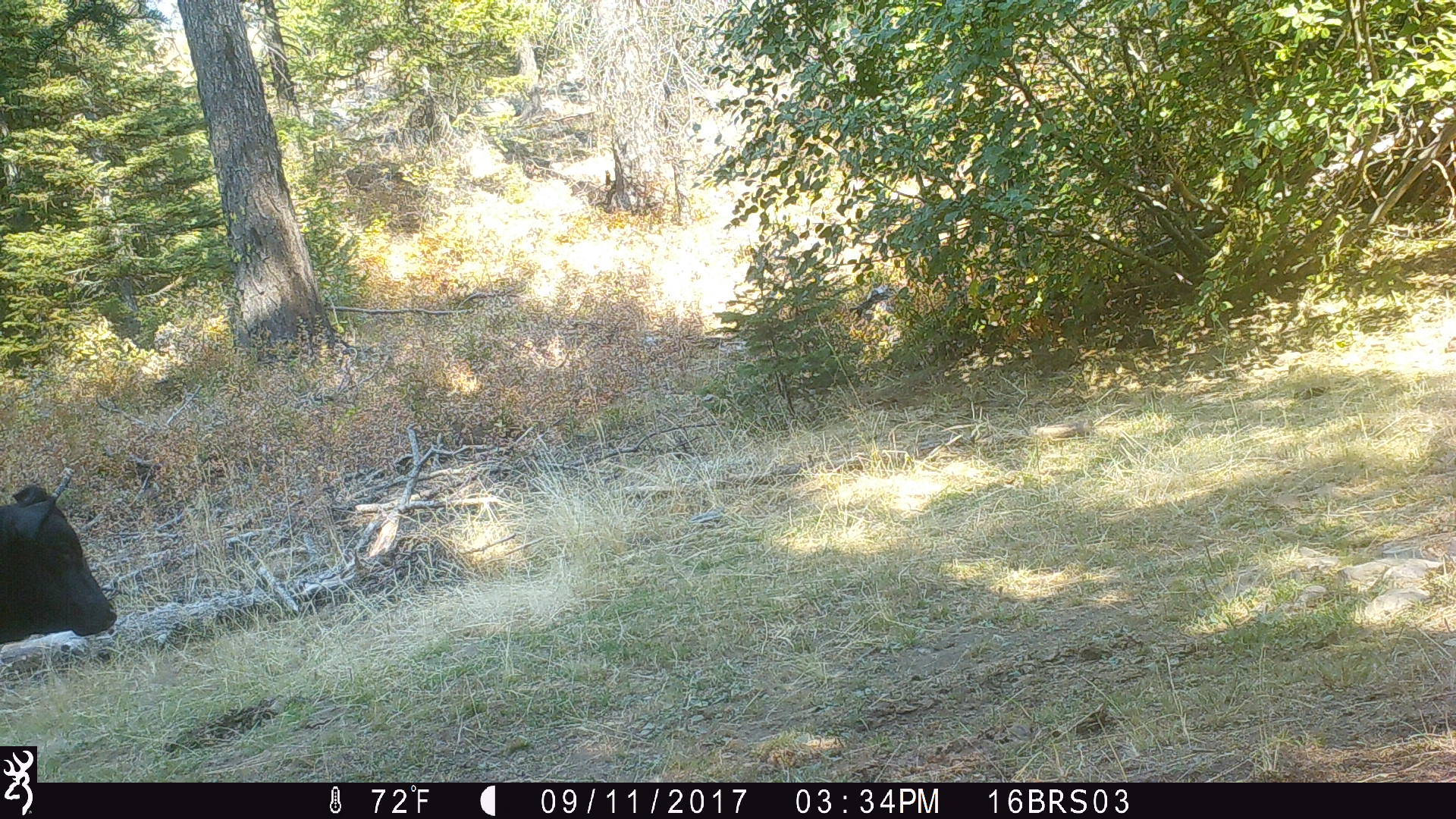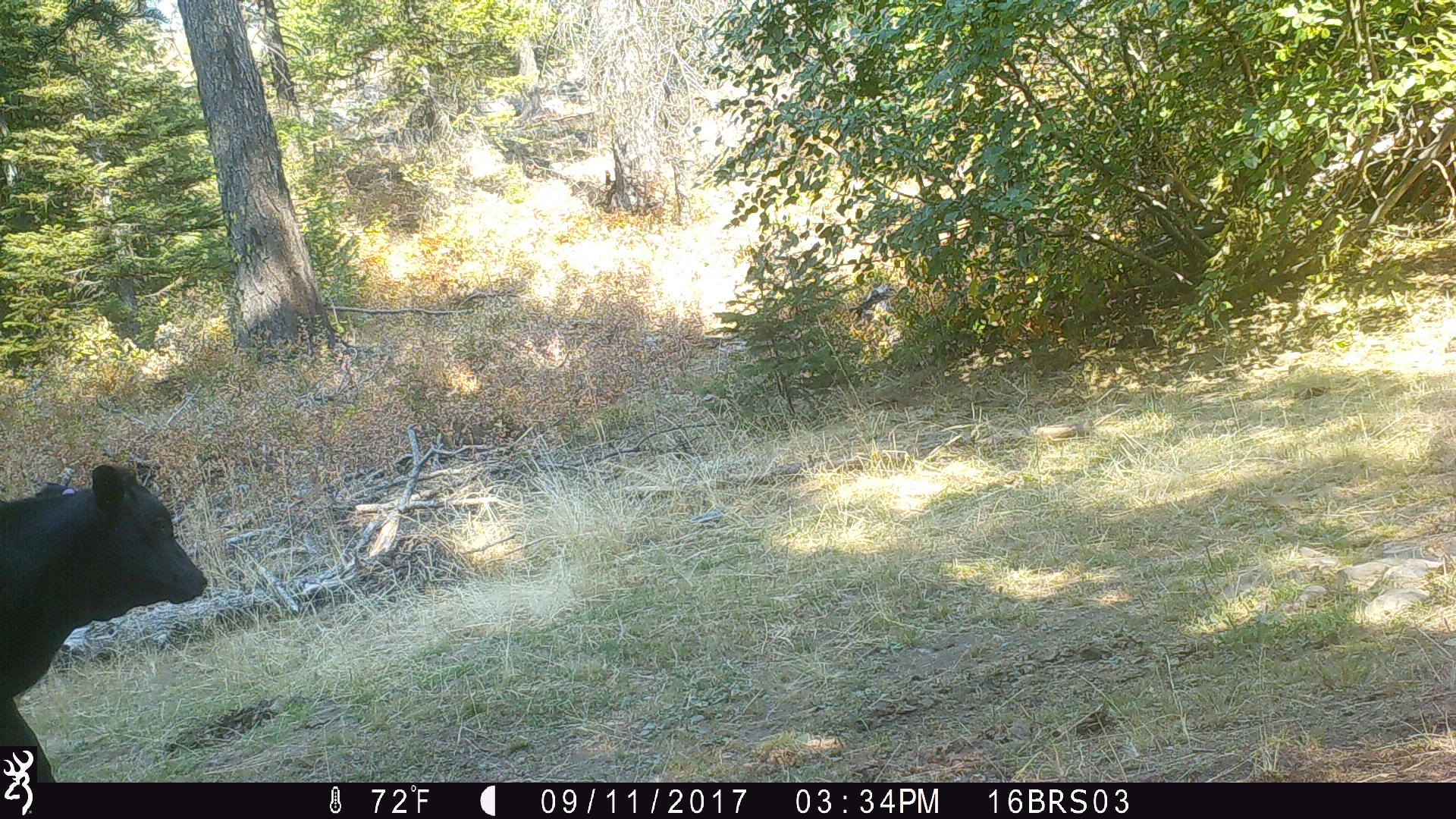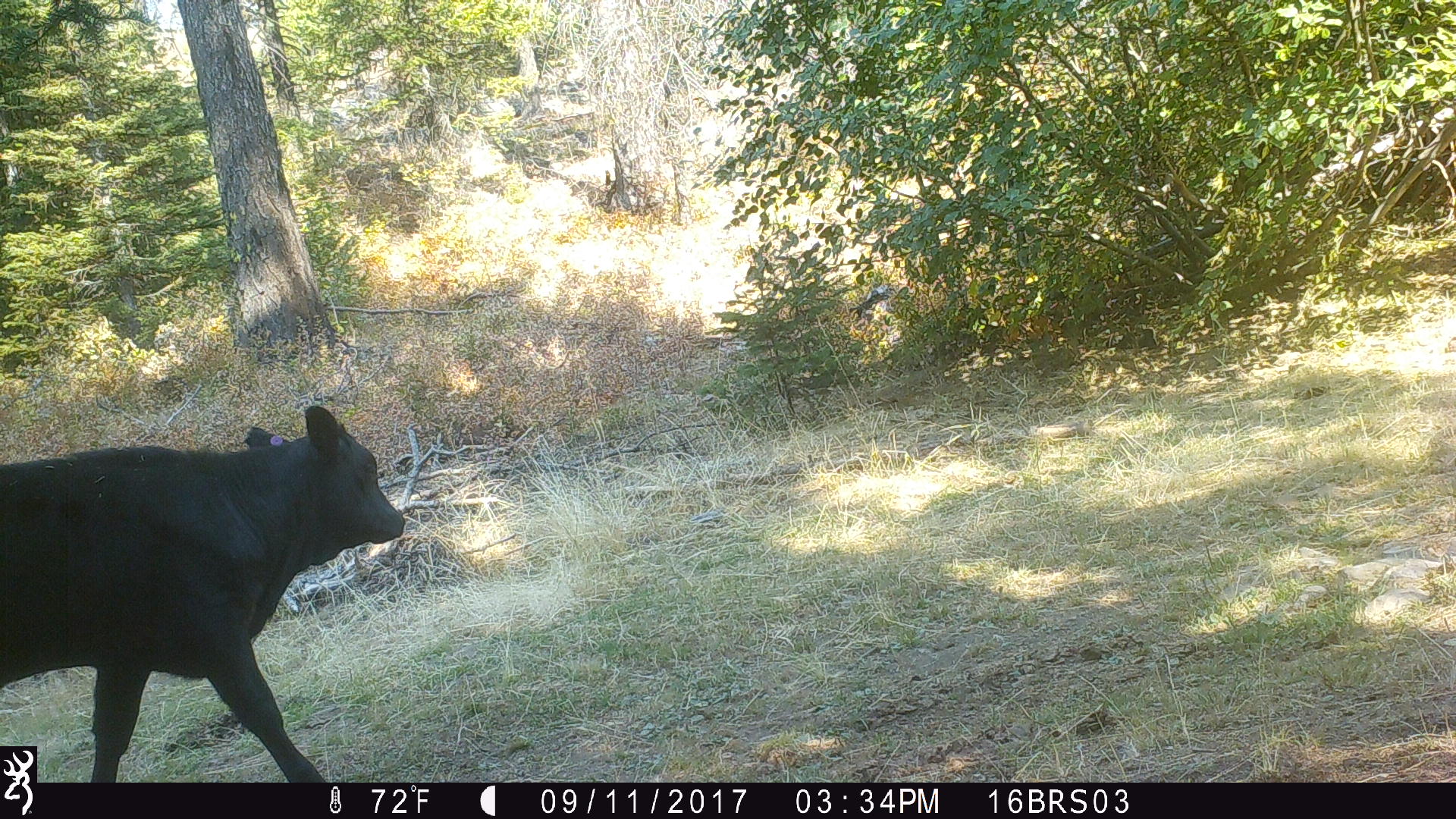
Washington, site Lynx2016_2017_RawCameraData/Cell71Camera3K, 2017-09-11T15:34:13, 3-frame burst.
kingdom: Animalia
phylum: Chordata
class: Mammalia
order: Artiodactyla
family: Bovidae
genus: Bos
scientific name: Bos taurus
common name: domestic cattle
Domestic cattle (Bos taurus). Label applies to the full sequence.